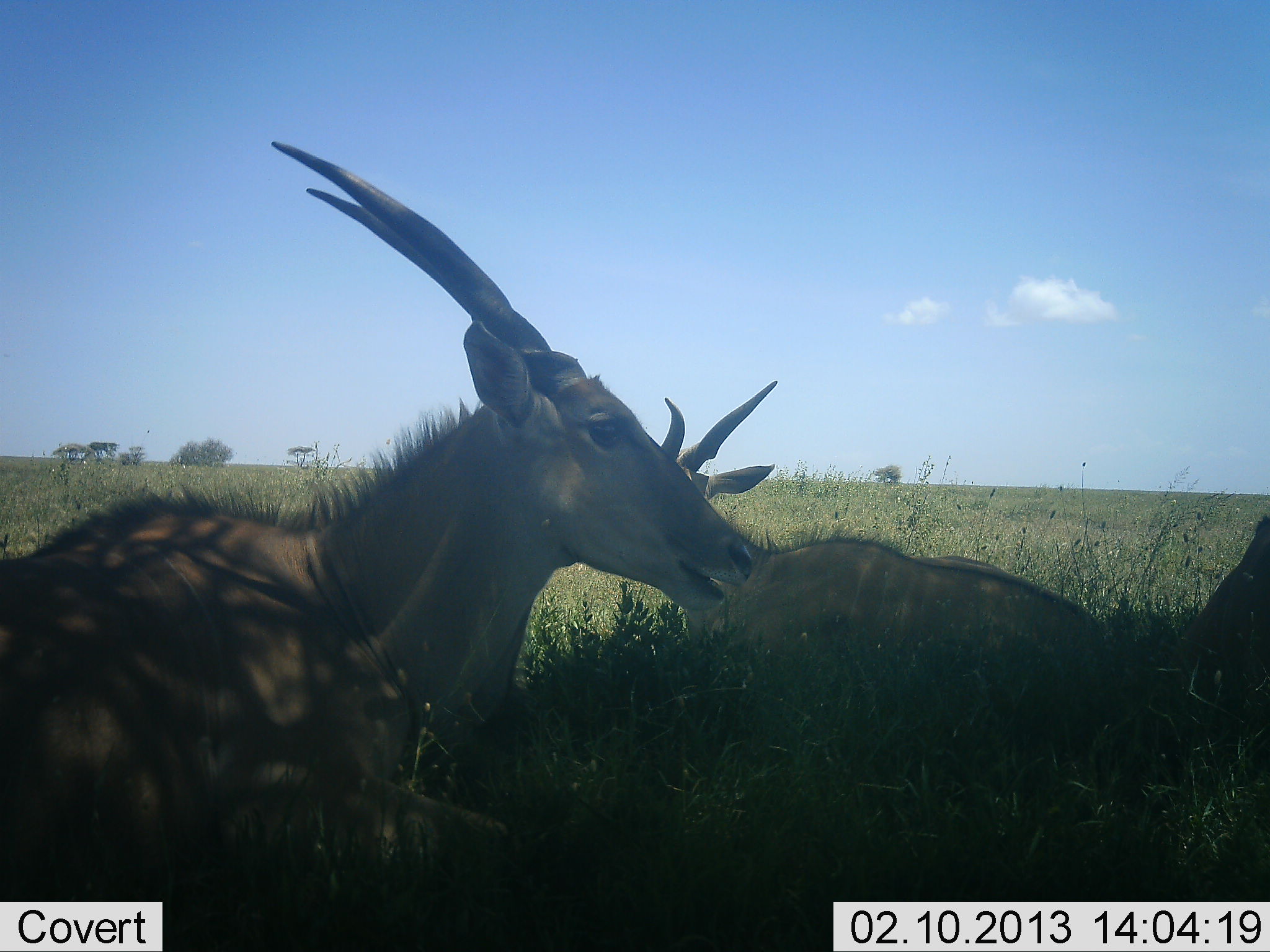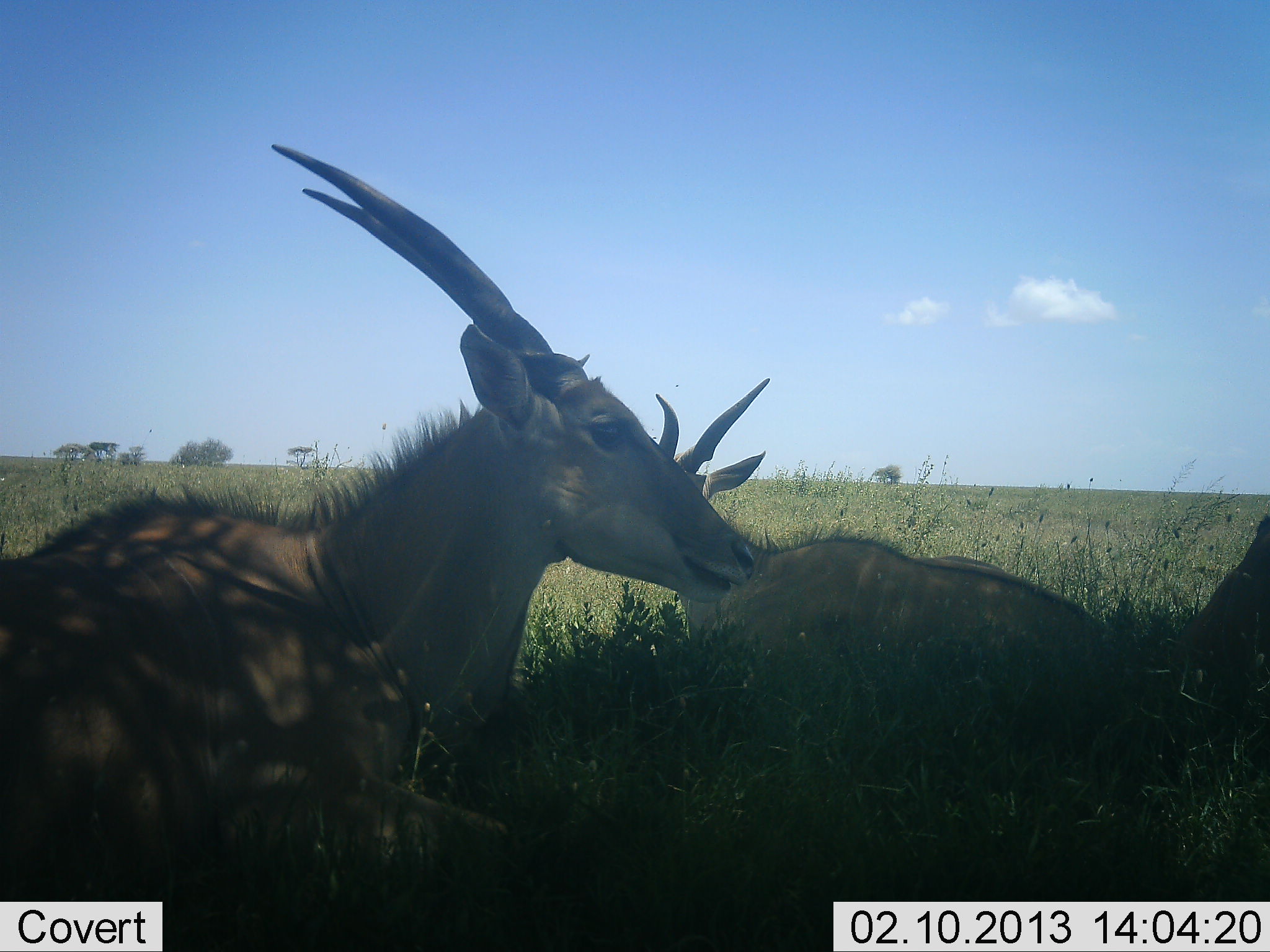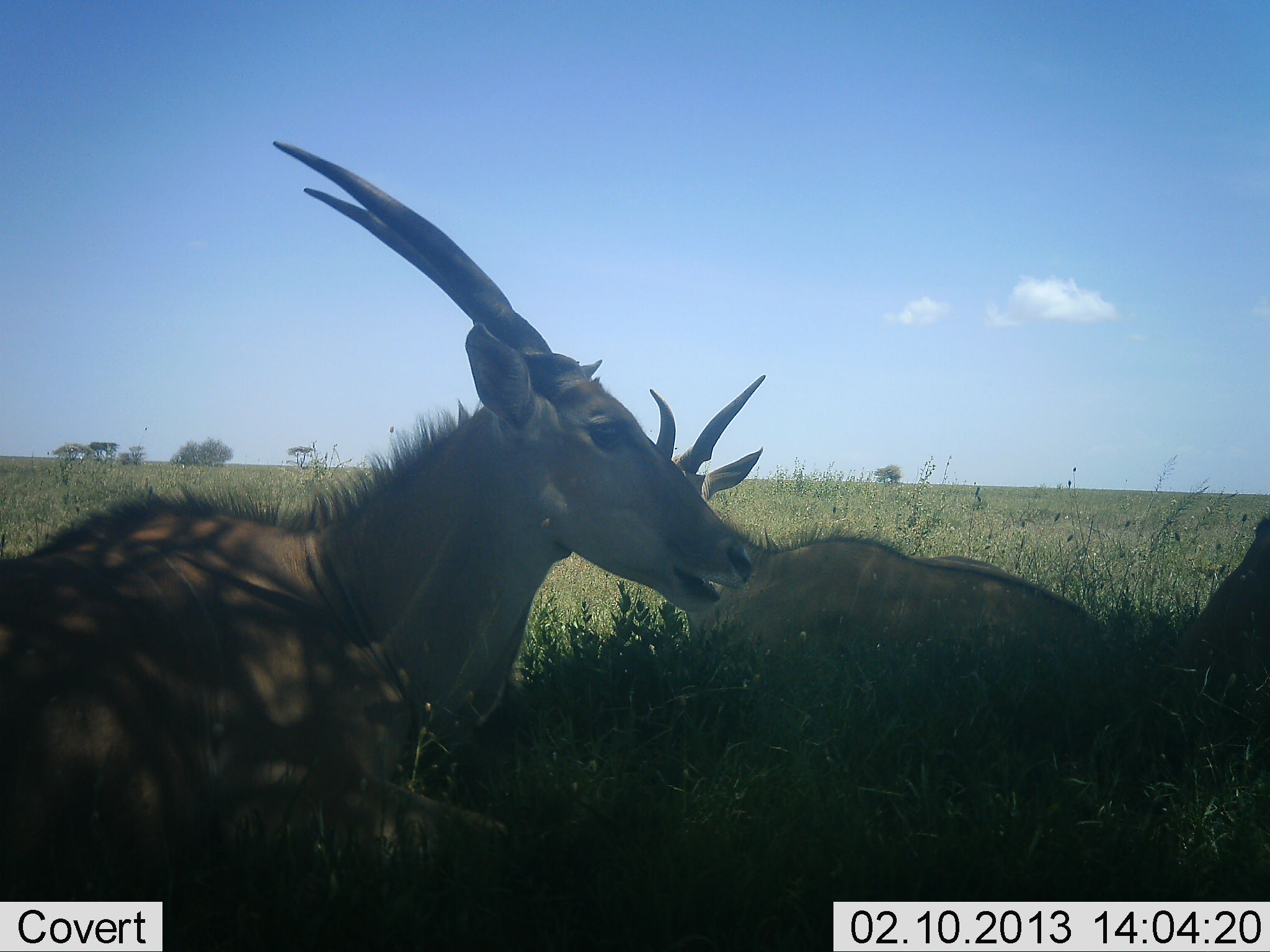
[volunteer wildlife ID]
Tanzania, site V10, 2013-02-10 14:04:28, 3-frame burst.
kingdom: Animalia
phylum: Chordata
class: Mammalia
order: Artiodactyla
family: Bovidae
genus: Tragelaphus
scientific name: Tragelaphus oryx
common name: eland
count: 2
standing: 0%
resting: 100%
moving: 0%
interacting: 0%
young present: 0%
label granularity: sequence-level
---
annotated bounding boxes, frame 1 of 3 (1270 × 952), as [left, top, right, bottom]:
animal: [0, 137, 761, 952]; [630, 374, 1108, 733]; [1182, 507, 1270, 692]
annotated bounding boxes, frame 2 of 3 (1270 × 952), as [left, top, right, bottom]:
animal: [0, 139, 769, 952]; [620, 378, 1110, 732]; [1167, 505, 1270, 714]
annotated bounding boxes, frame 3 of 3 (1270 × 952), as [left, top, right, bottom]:
animal: [0, 135, 755, 952]; [640, 371, 1111, 721]; [1164, 508, 1270, 697]